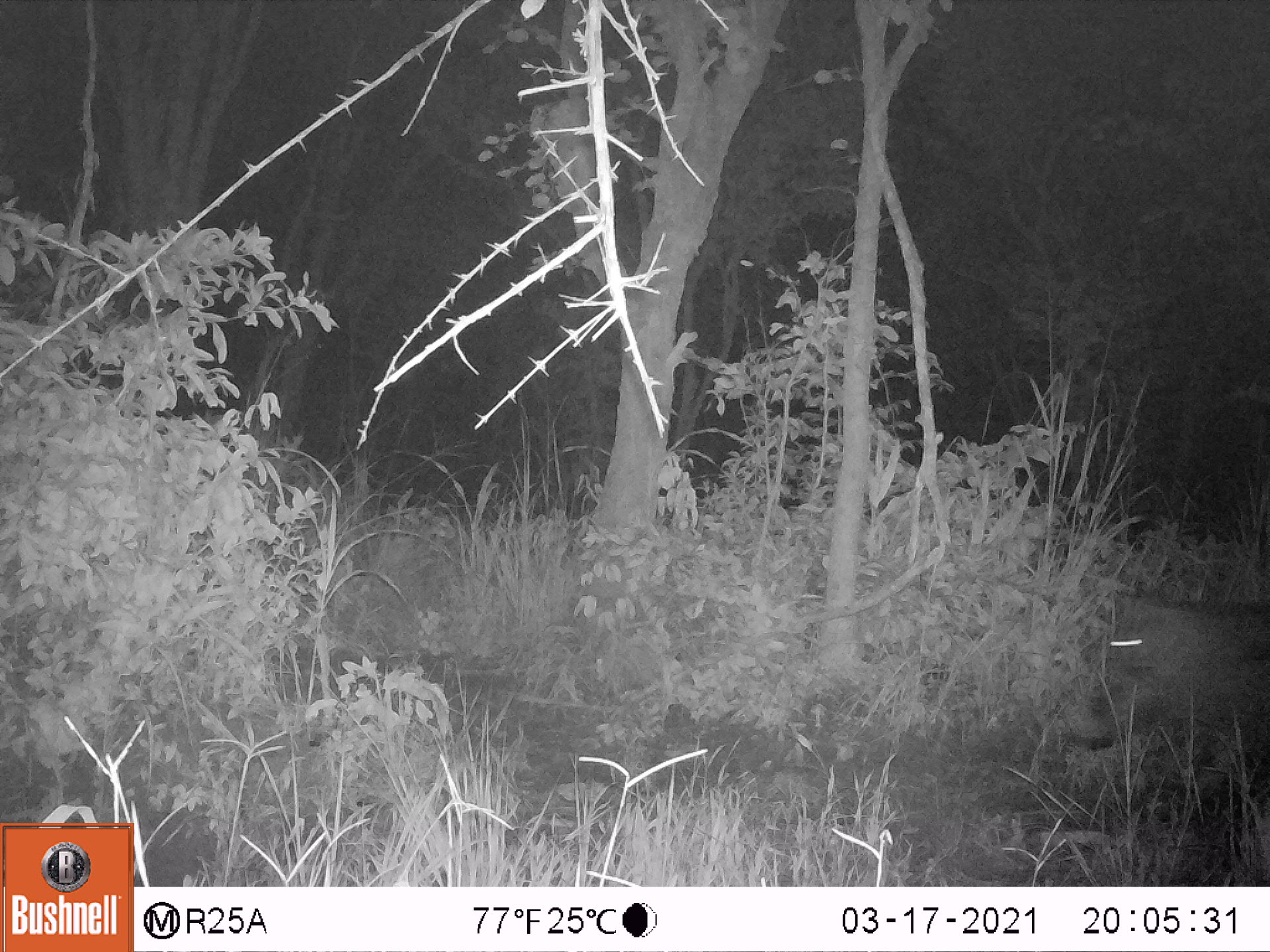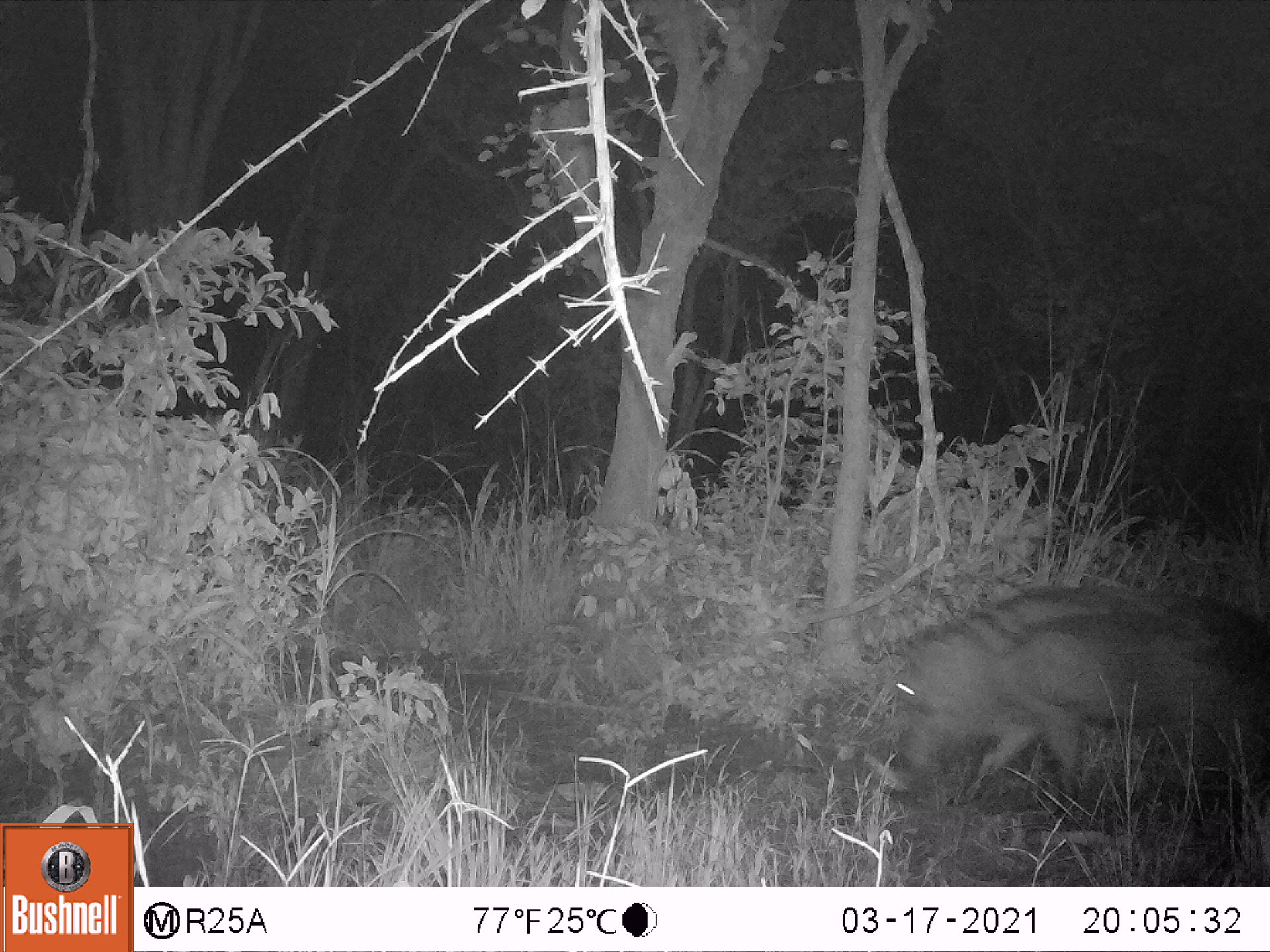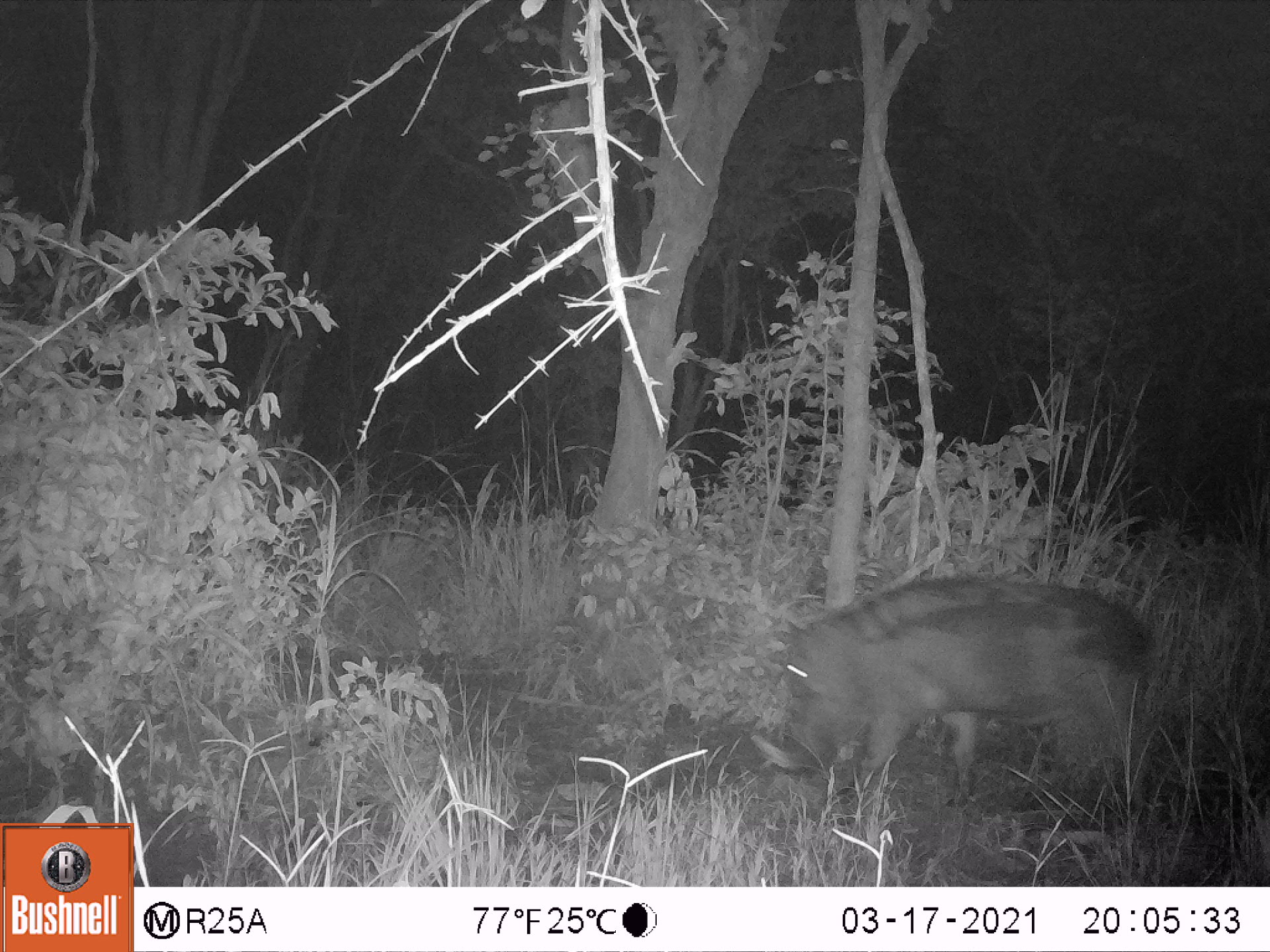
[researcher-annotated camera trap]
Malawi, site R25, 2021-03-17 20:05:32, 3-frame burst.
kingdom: Animalia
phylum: Chordata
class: Mammalia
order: Artiodactyla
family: Suidae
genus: Phacochoerus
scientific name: Phacochoerus africanus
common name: common warthog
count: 1